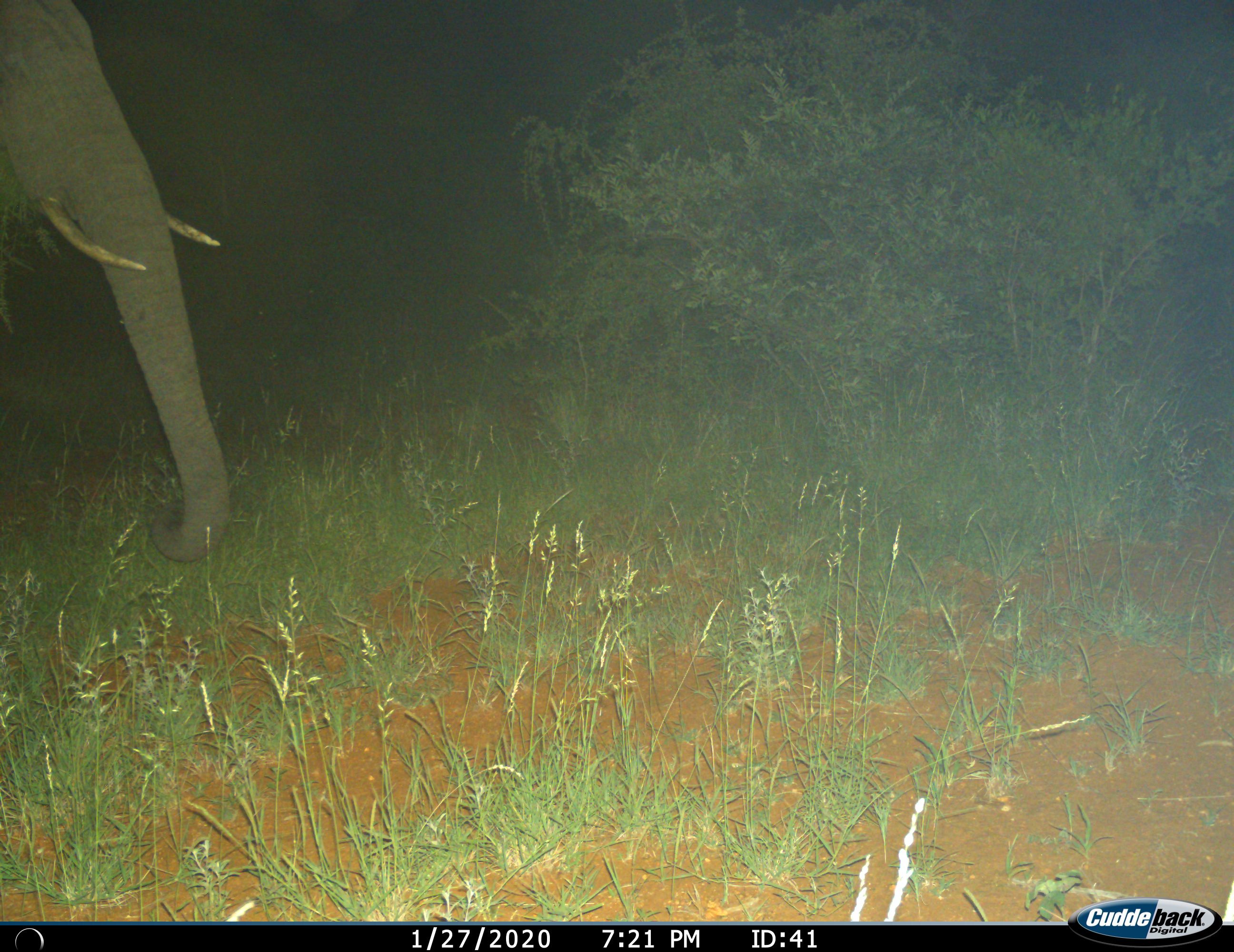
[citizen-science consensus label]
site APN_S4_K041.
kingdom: Animalia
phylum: Chordata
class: Mammalia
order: Proboscidea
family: Elephantidae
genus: Loxodonta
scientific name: Loxodonta africana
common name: african bush elephant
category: elephant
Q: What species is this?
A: Elephant (african bush elephant) (Loxodonta africana).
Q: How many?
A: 1.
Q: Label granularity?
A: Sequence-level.